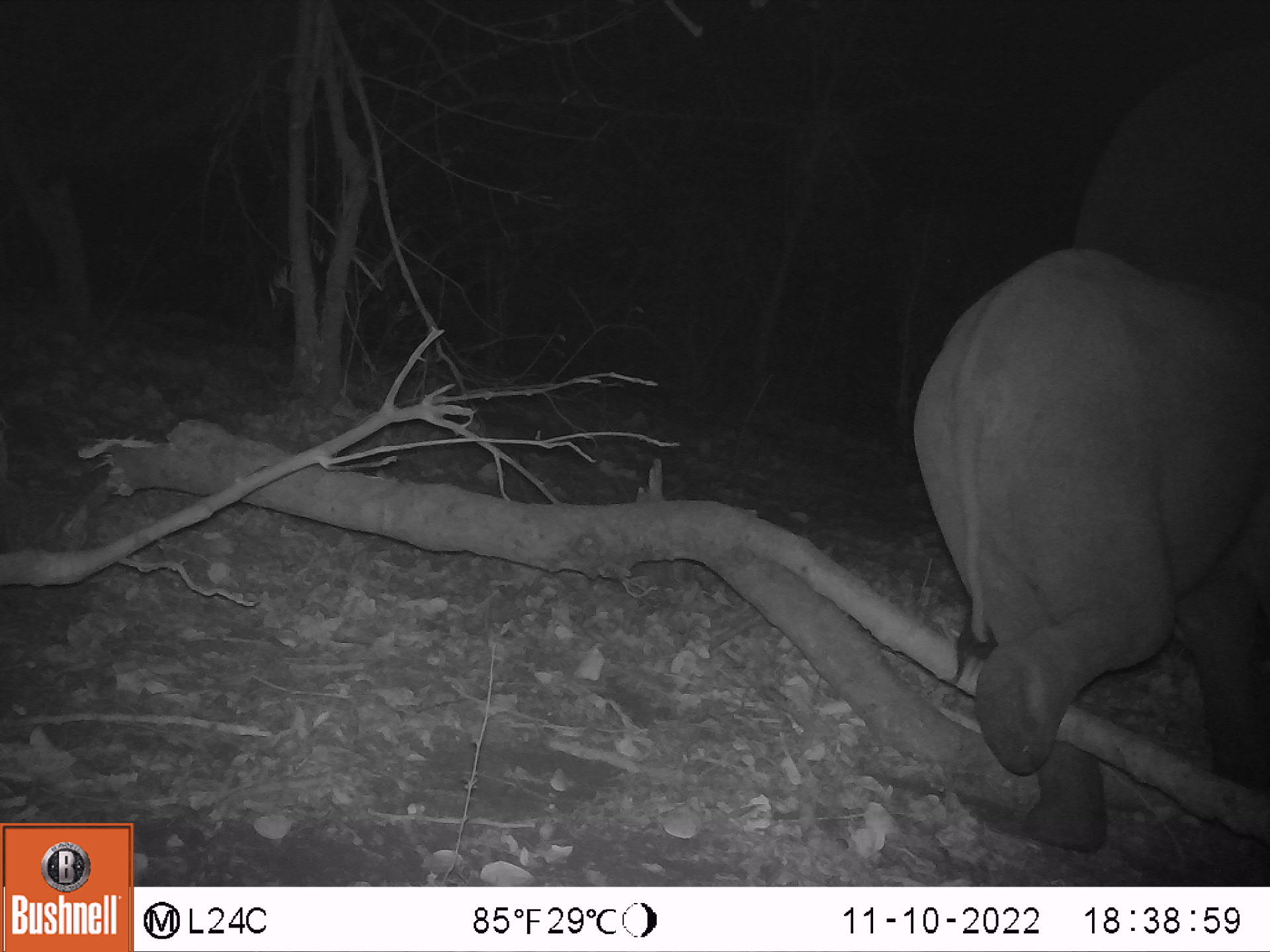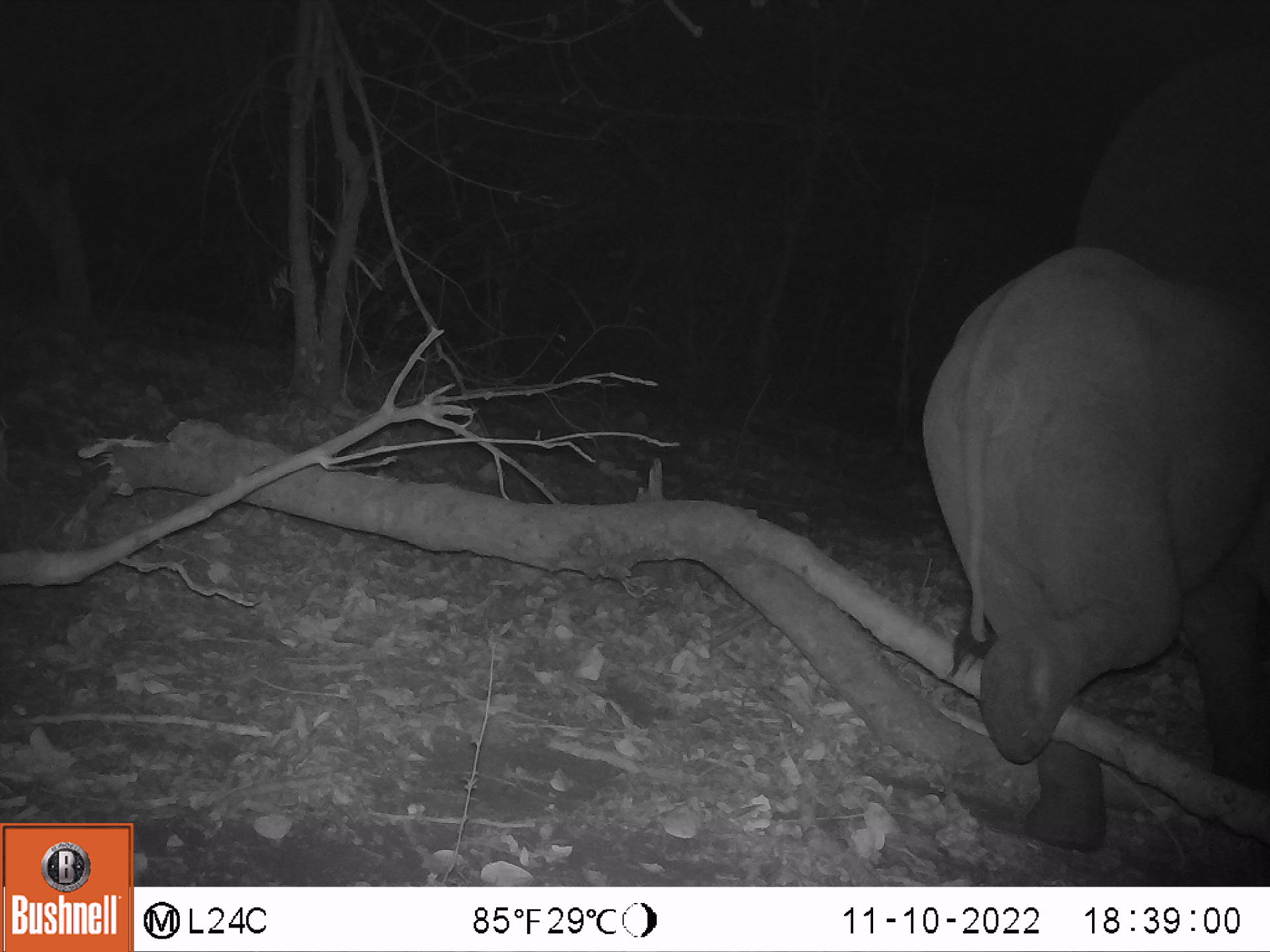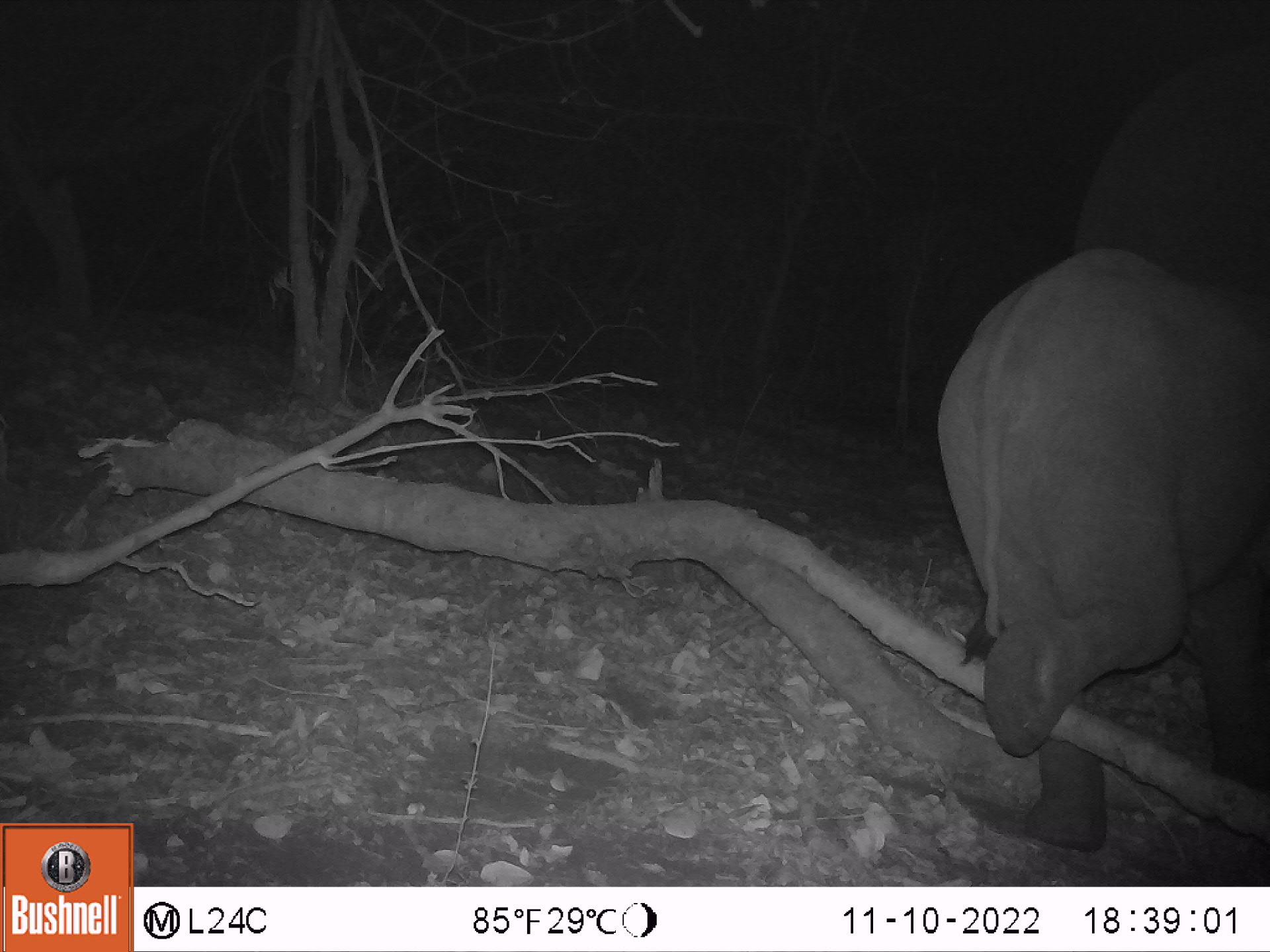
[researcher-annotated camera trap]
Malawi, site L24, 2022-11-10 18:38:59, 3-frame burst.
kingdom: Animalia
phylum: Chordata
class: Mammalia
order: Proboscidea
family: Elephantidae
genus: Loxodonta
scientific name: Loxodonta africana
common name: african savanna elephant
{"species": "african savanna elephant (Loxodonta africana)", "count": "2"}